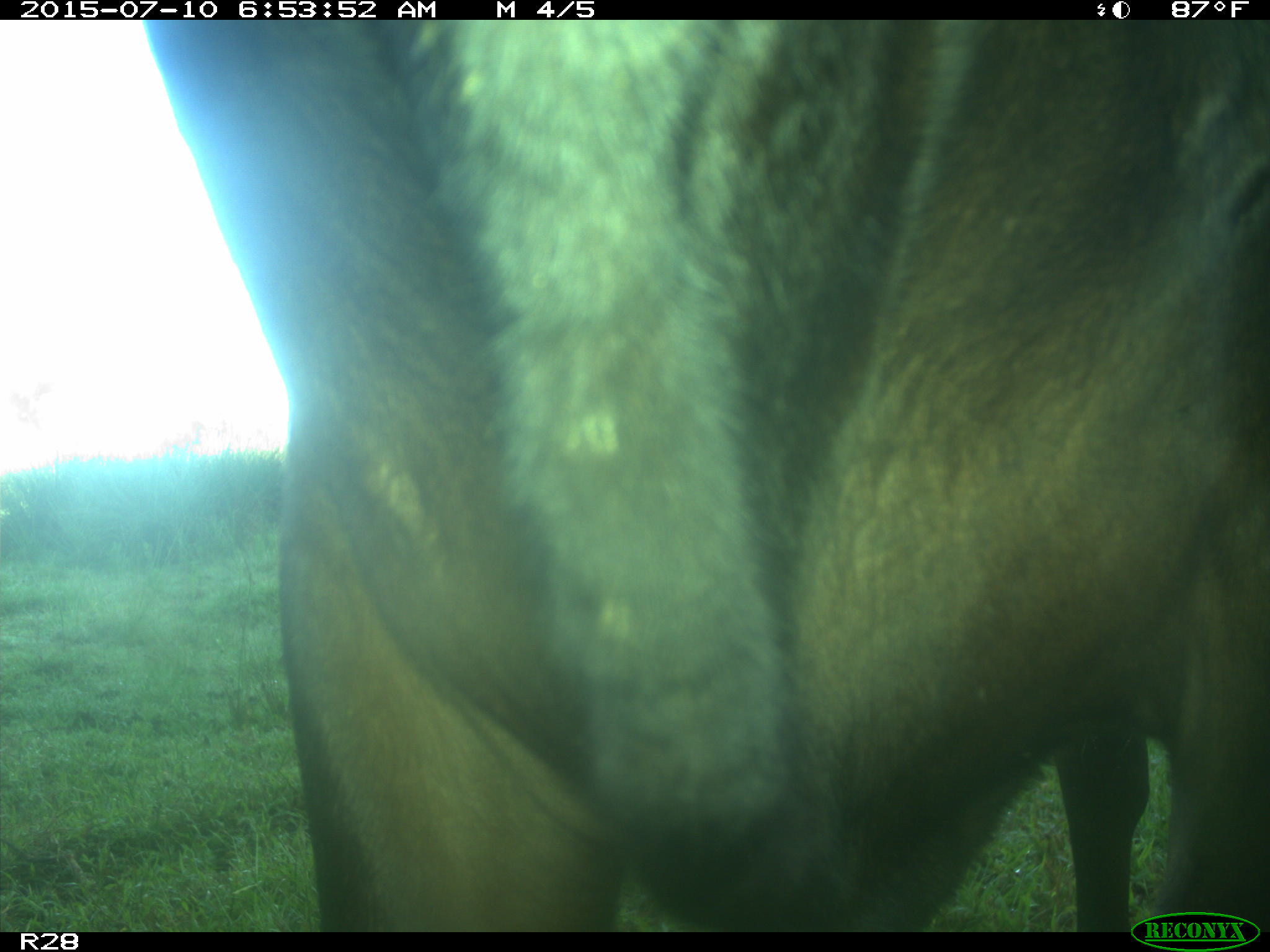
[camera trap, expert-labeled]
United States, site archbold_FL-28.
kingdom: Animalia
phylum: Chordata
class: Mammalia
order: Artiodactyla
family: Bovidae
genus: Bos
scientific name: Bos taurus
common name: domestic cow